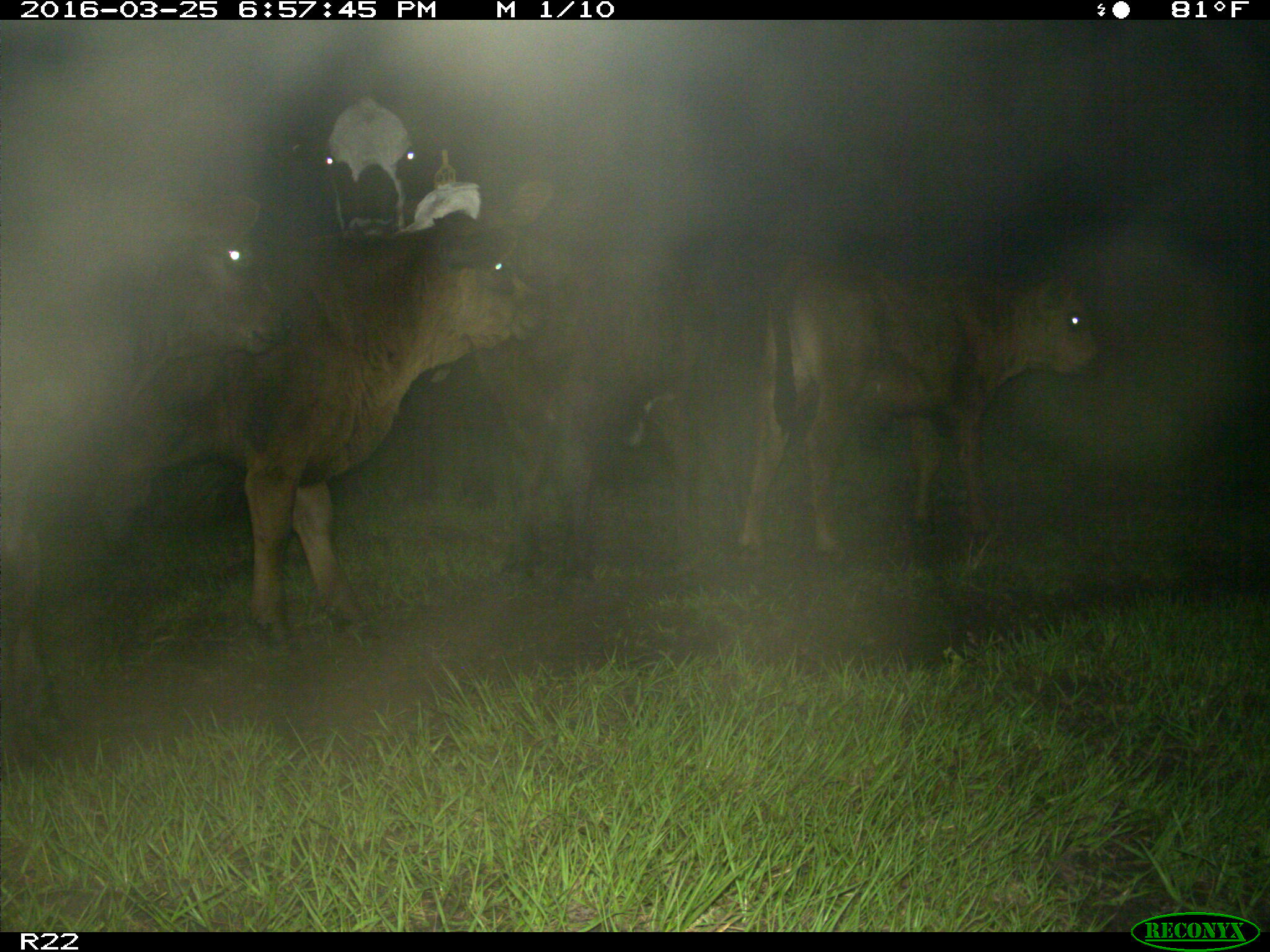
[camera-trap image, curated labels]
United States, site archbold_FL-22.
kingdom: Animalia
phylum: Chordata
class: Mammalia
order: Artiodactyla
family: Bovidae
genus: Bos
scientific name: Bos taurus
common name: domestic cow